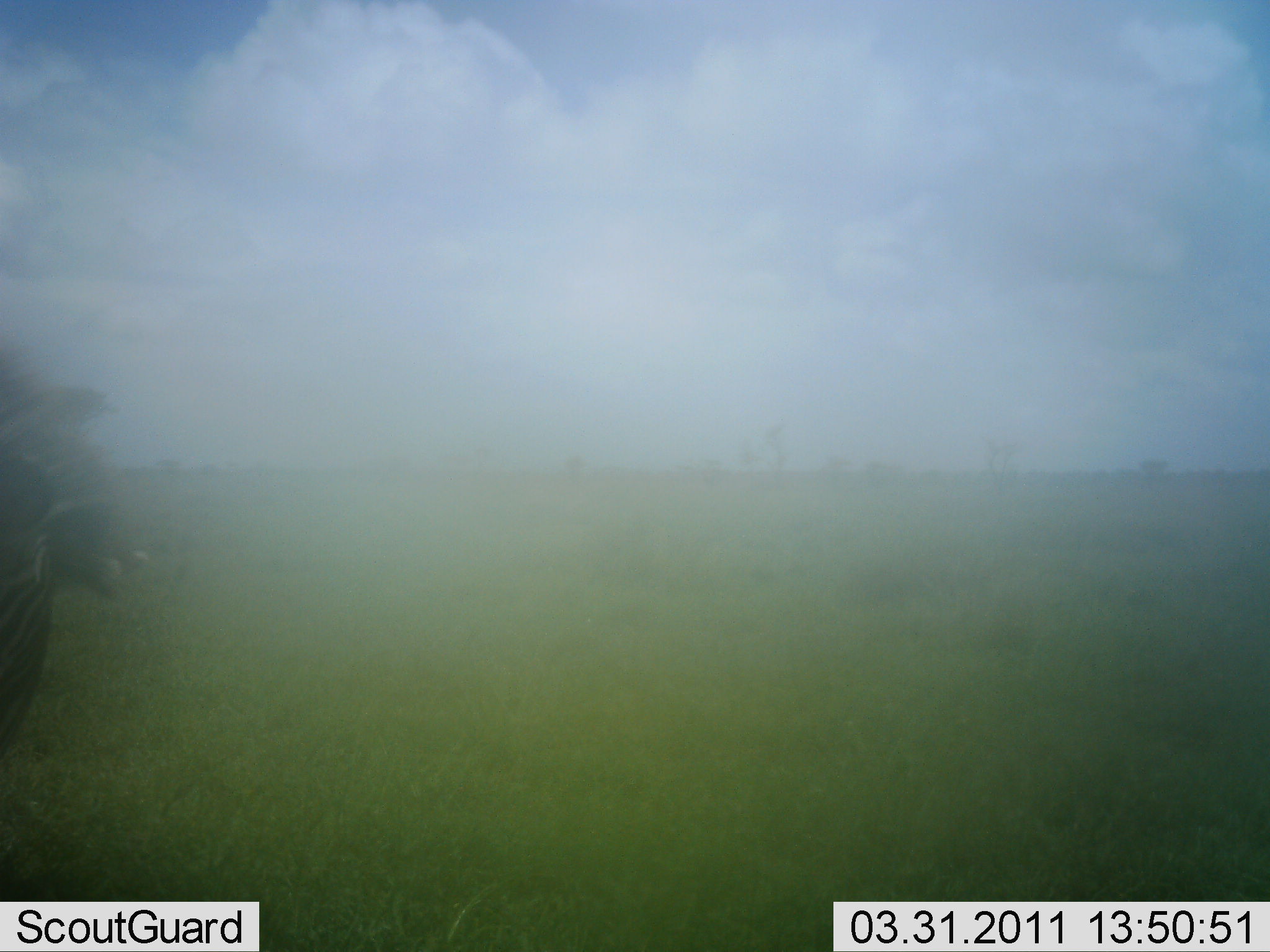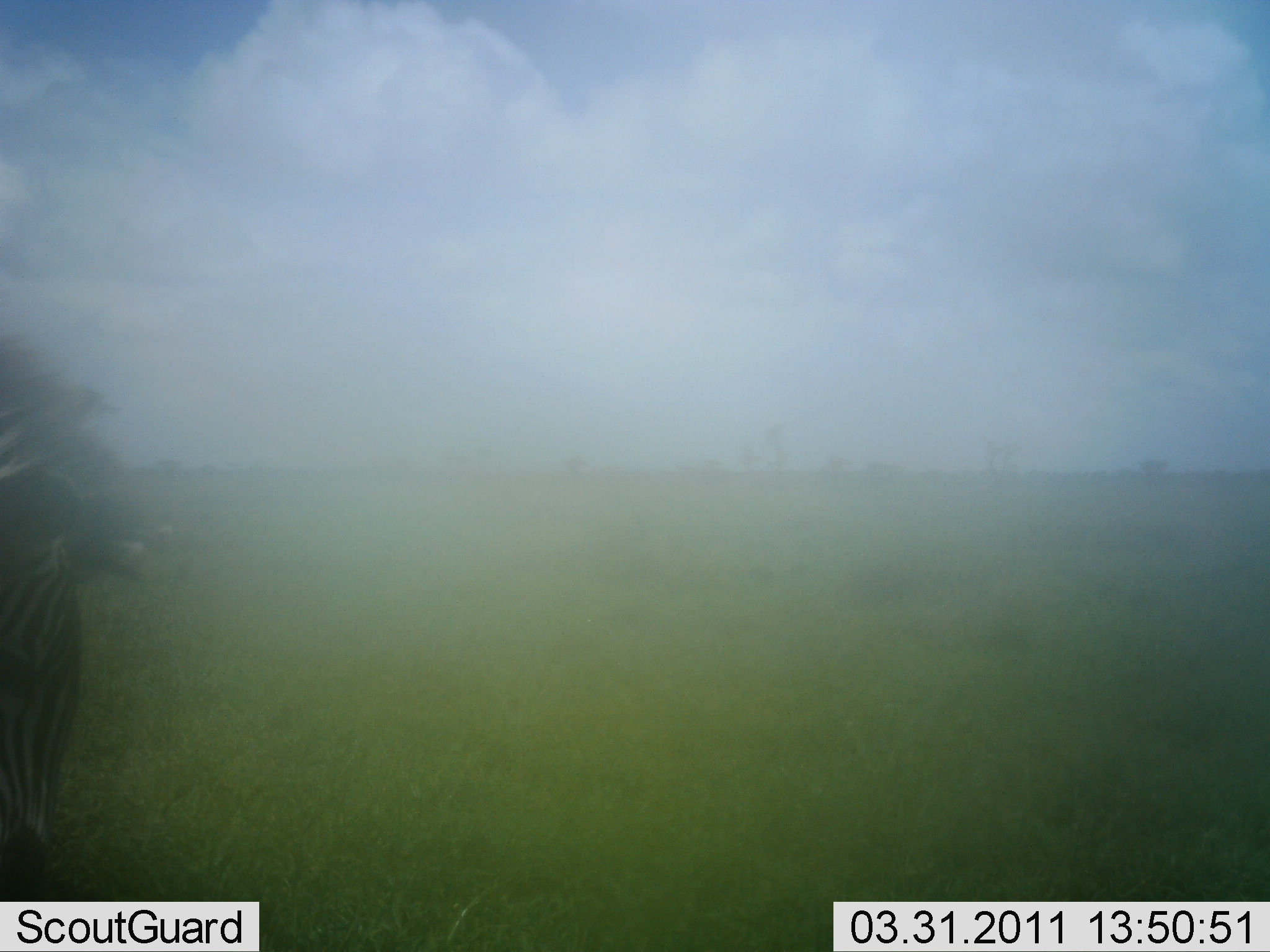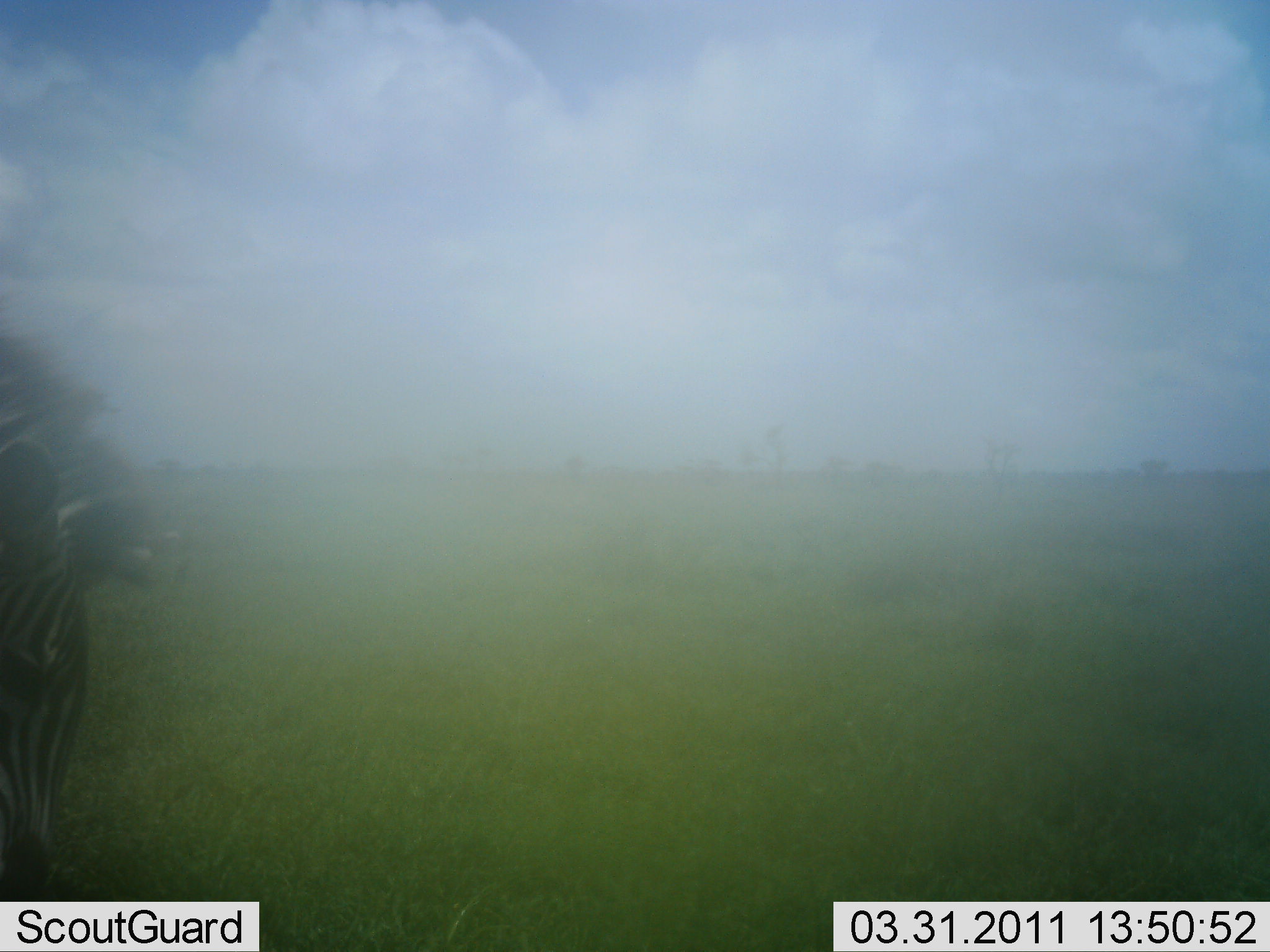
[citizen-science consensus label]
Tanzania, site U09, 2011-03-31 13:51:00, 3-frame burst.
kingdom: Animalia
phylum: Chordata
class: Mammalia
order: Perissodactyla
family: Equidae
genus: Equus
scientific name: Equus quagga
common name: plains zebra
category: zebra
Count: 1.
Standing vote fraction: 38%.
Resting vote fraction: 0%.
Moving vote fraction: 8%.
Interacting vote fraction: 0%.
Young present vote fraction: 0%.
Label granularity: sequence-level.